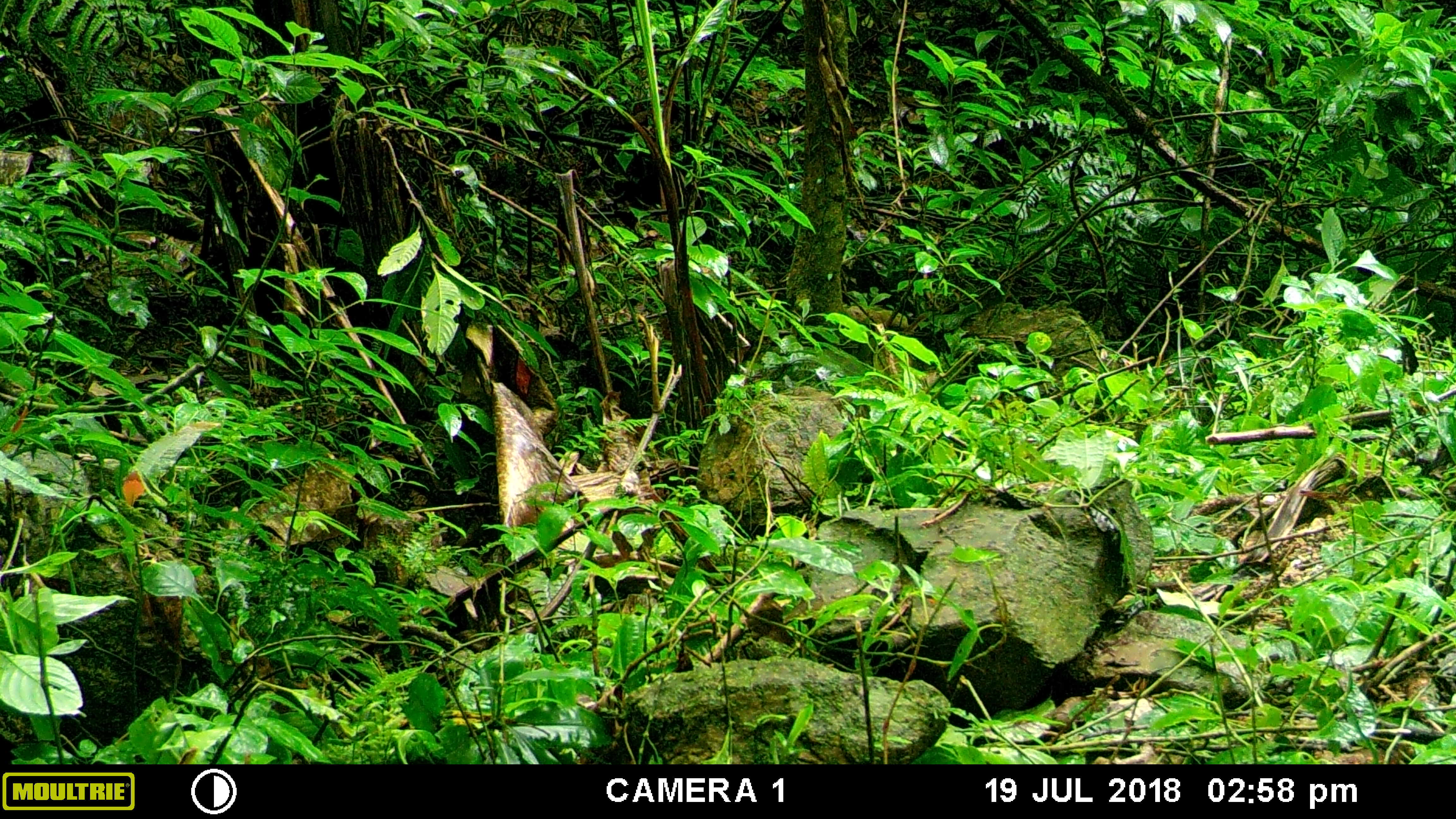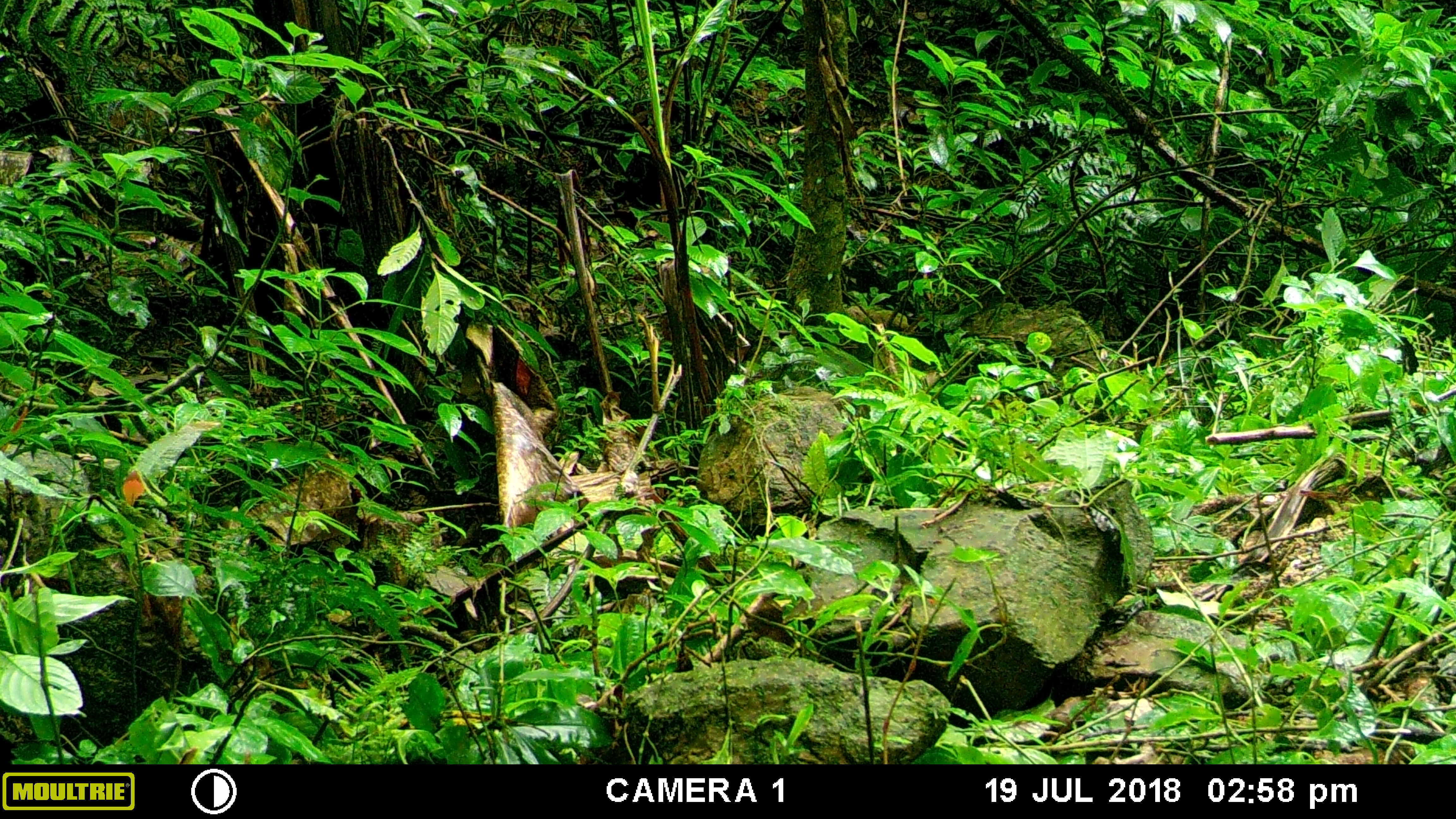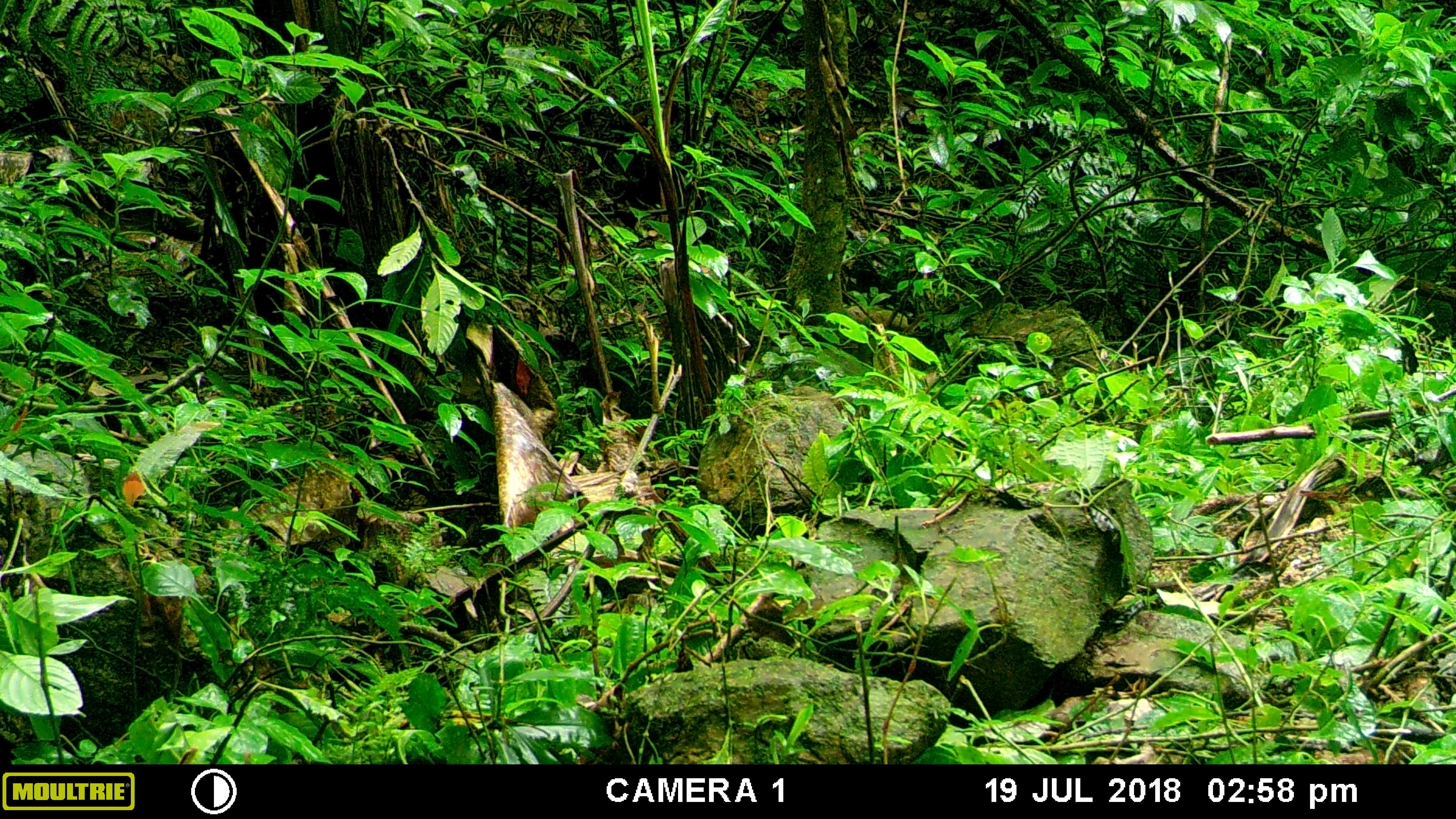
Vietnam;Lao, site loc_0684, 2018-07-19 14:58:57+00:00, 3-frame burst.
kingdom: Animalia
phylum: Chordata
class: Aves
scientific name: Aves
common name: bird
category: unidentified bird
Unidentified bird (bird) (Aves). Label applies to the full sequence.